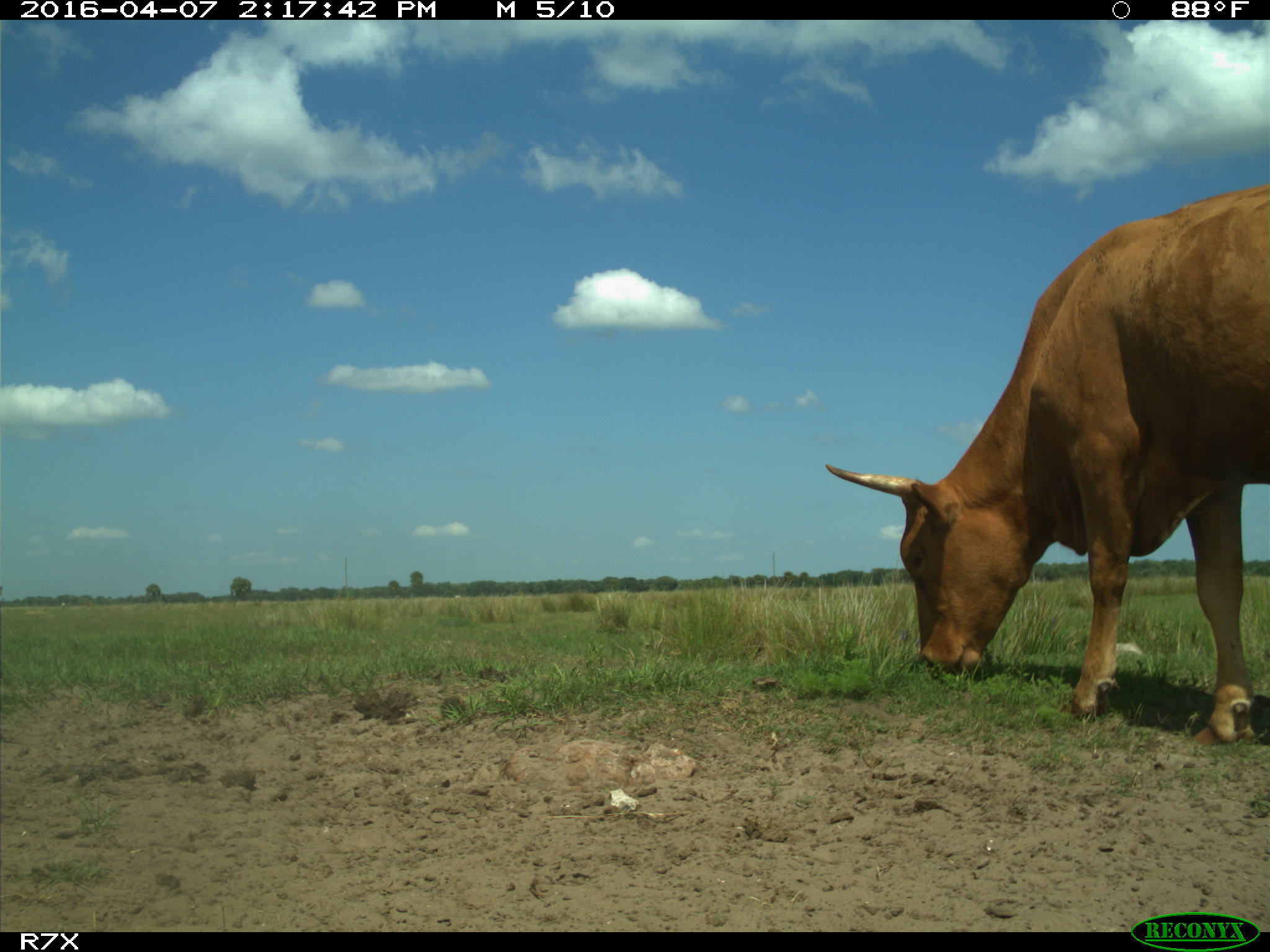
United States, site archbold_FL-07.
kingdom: Animalia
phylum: Chordata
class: Mammalia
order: Artiodactyla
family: Bovidae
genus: Bos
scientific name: Bos taurus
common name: domestic cow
Bos taurus (domestic cow).